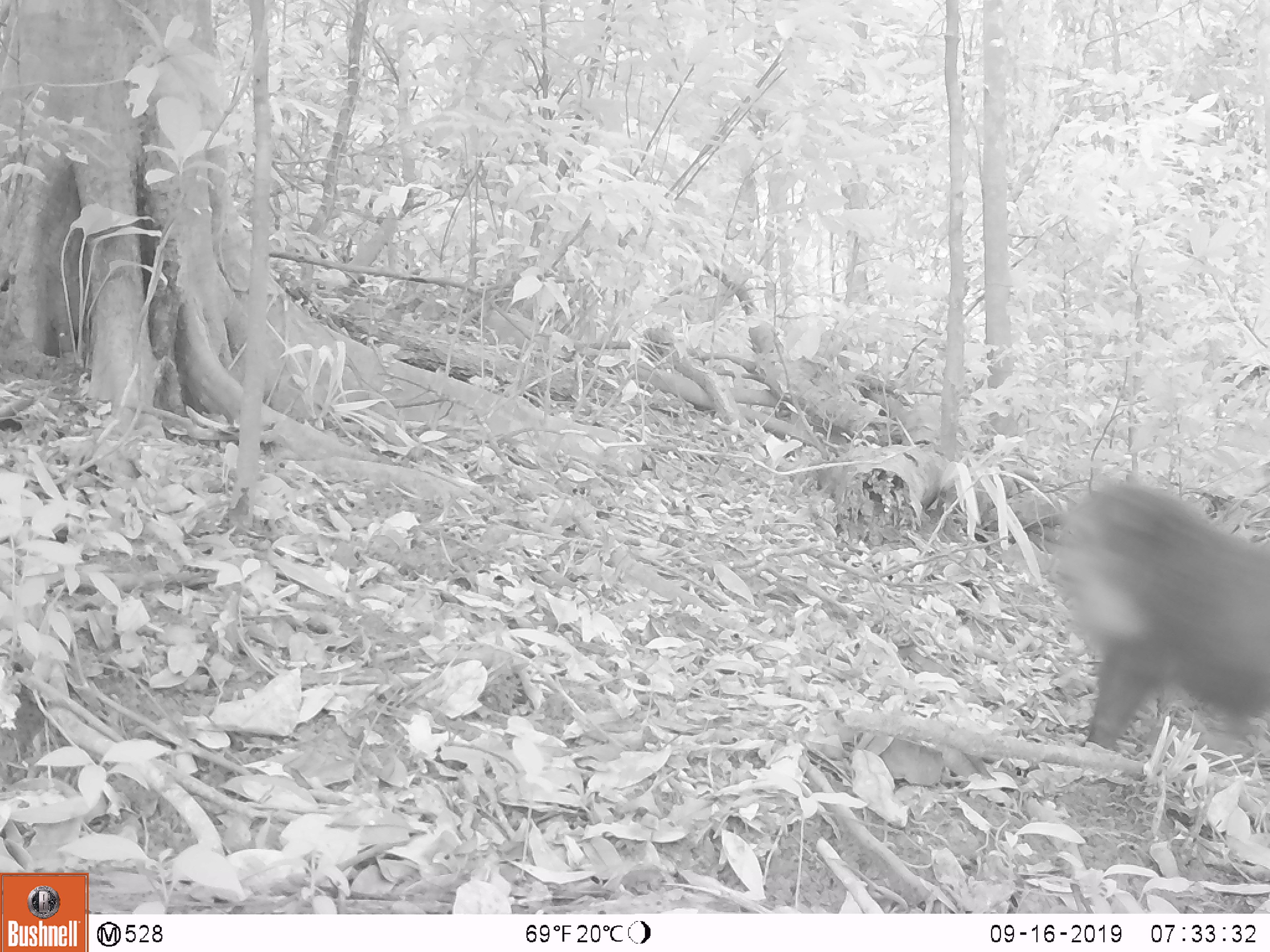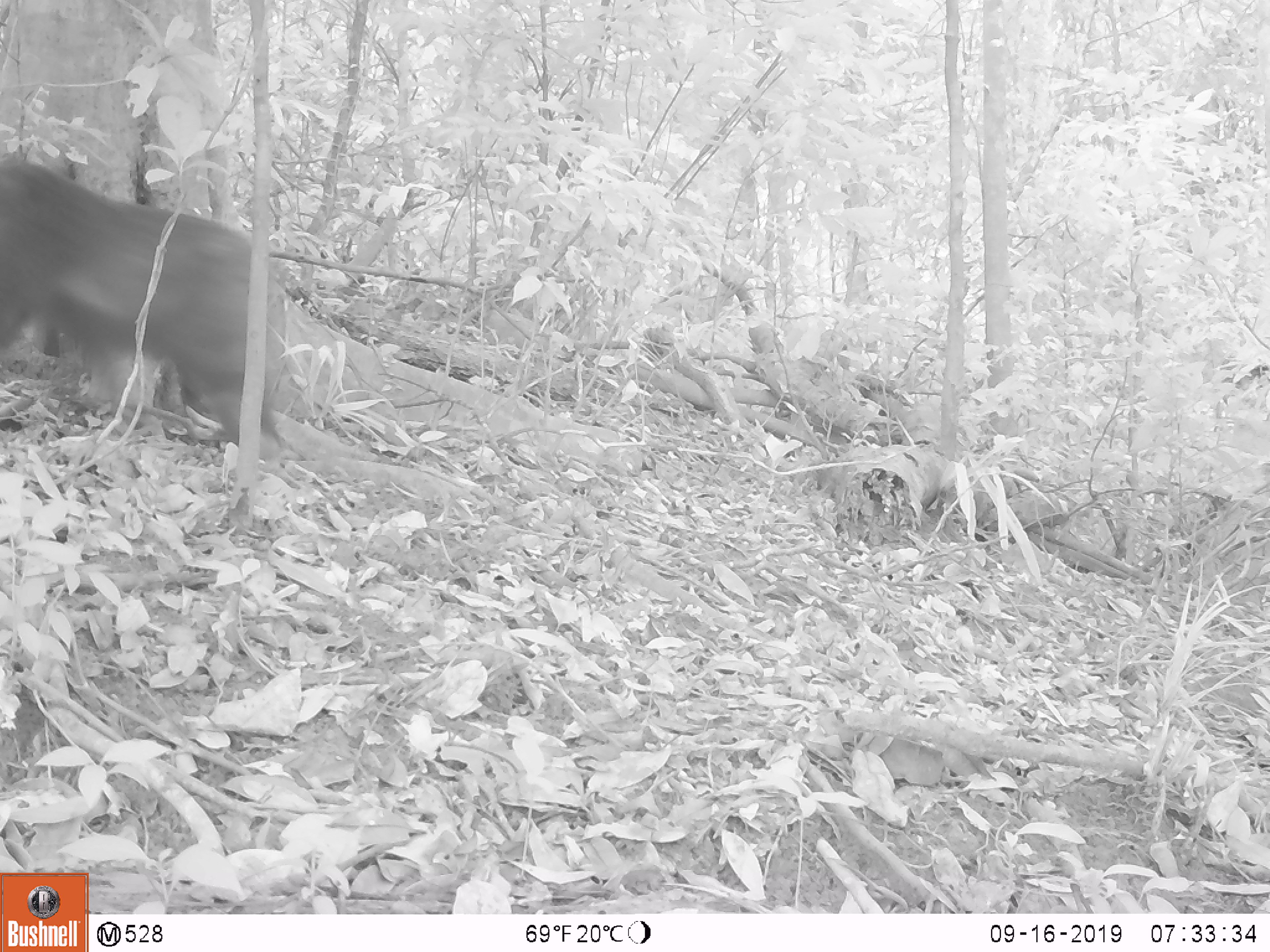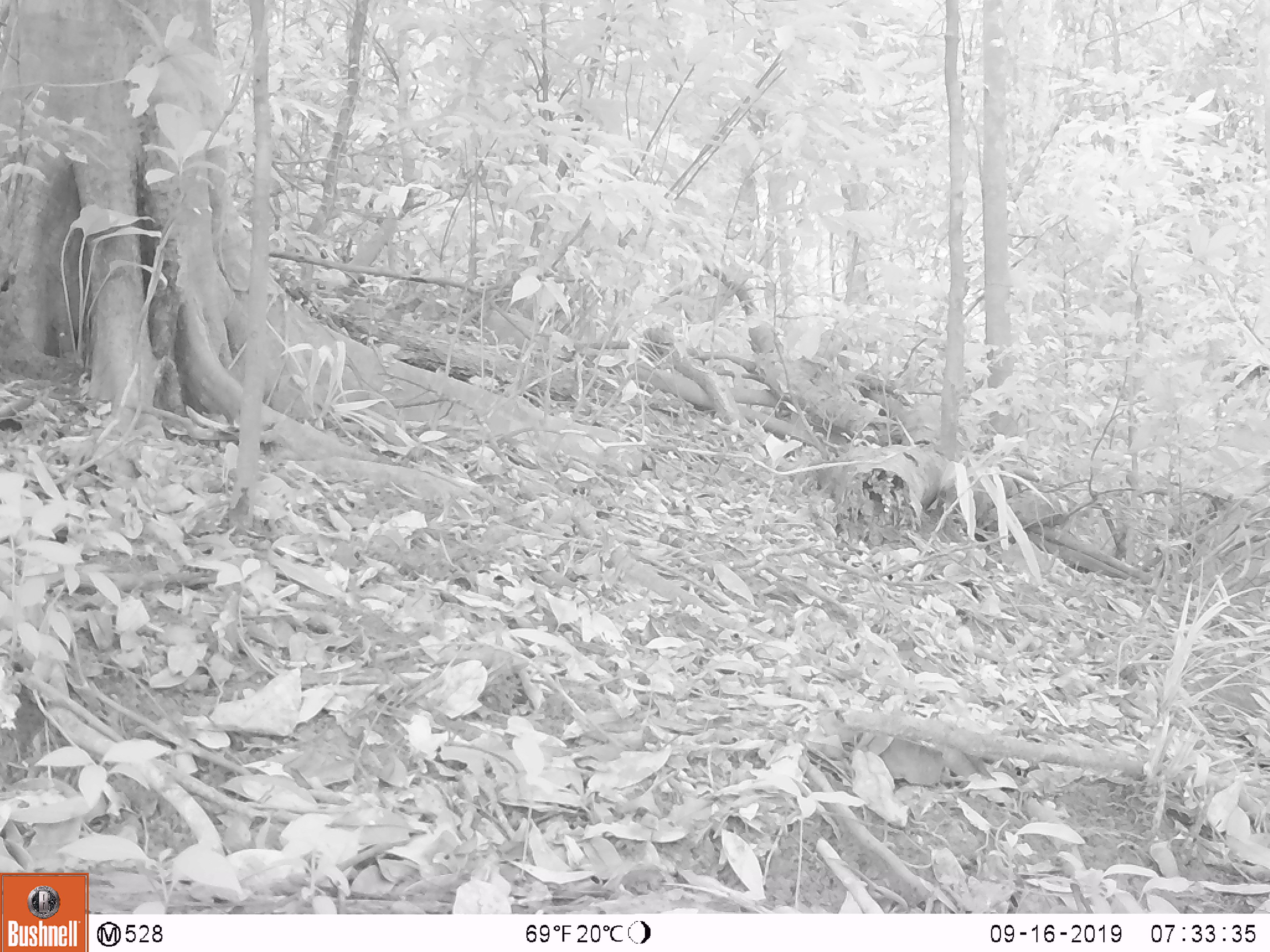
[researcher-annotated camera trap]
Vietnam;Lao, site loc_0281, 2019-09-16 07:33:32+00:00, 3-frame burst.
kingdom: Animalia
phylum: Chordata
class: Mammalia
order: Primates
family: Cercopithecidae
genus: Macaca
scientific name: Macaca arctoides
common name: stump-tailed macaque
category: stump tailed macaque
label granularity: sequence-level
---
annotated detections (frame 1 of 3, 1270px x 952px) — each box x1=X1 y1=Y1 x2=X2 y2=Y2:
stump tailed macaque: x1=1051 y1=480 x2=1270 y2=752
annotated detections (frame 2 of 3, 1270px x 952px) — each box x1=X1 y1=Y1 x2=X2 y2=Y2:
stump tailed macaque: x1=0 y1=157 x2=279 y2=444